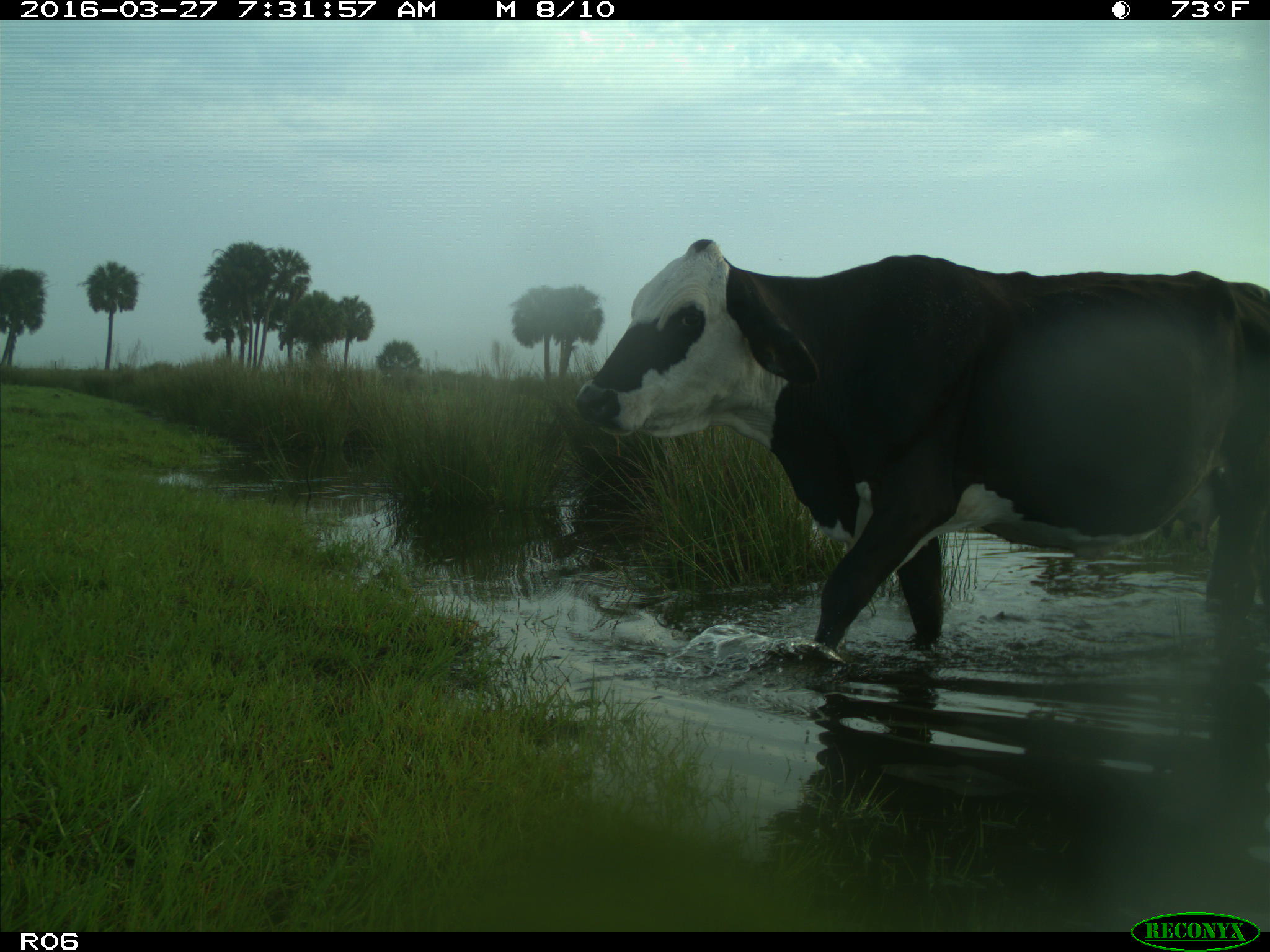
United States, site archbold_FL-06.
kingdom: Animalia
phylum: Chordata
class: Mammalia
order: Artiodactyla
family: Bovidae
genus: Bos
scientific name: Bos taurus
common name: domestic cow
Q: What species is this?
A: Bos taurus (domestic cow).